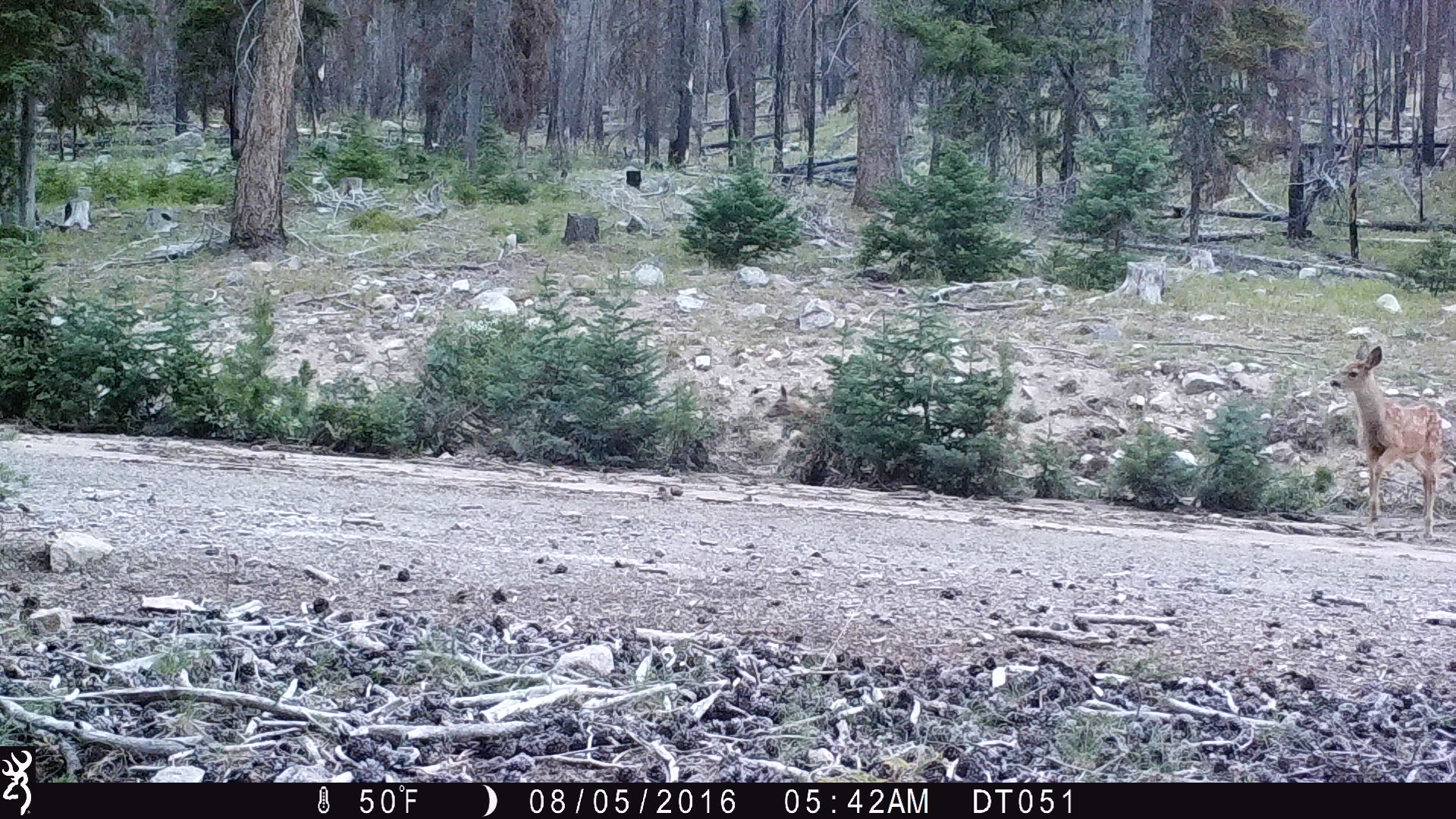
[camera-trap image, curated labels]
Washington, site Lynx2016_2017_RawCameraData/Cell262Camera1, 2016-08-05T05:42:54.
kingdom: Animalia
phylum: Chordata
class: Mammalia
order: Artiodactyla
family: Cervidae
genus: Odocoileus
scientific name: Odocoileus hemionus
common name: mule deer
Odocoileus hemionus (mule deer). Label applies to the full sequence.